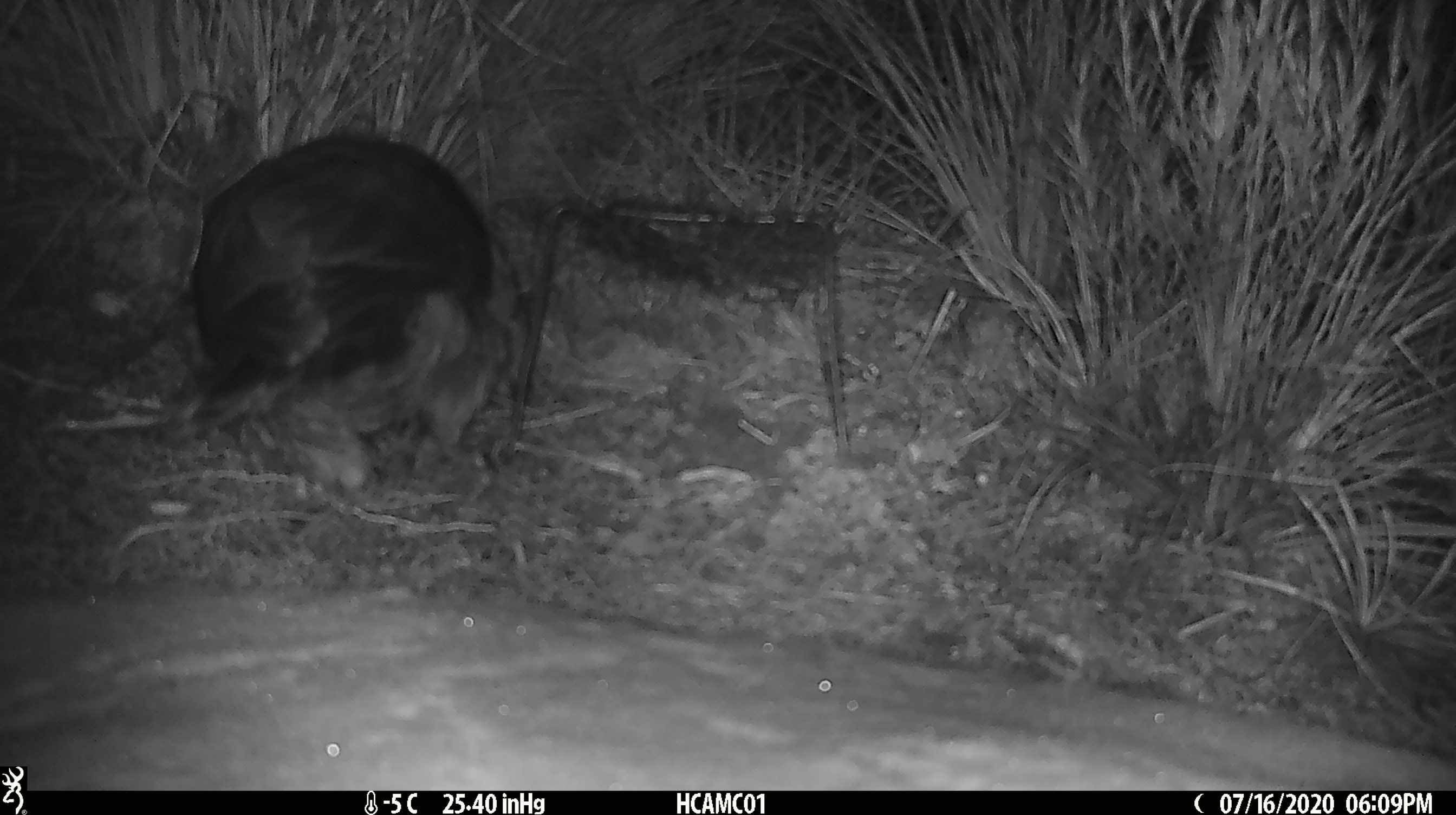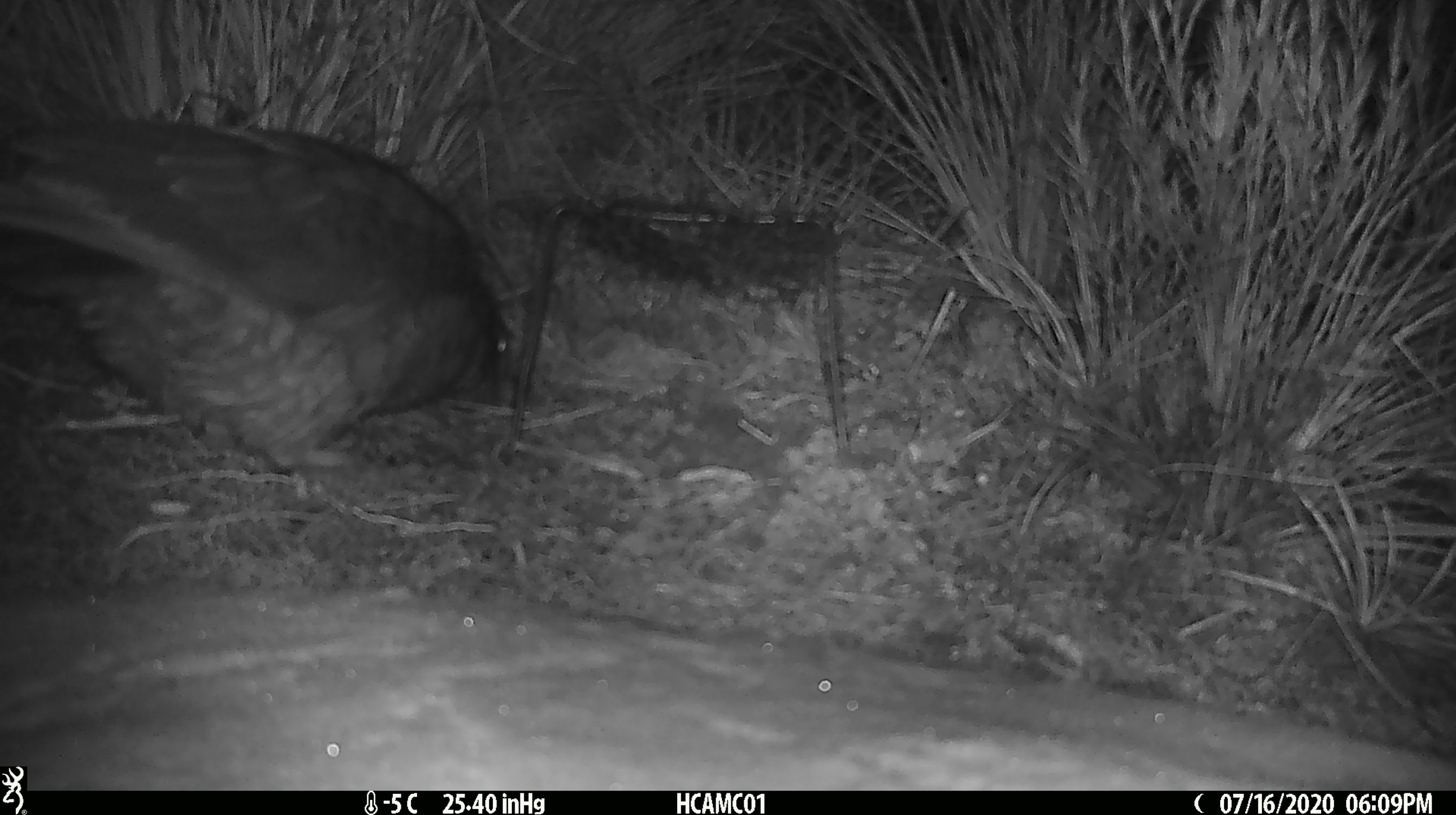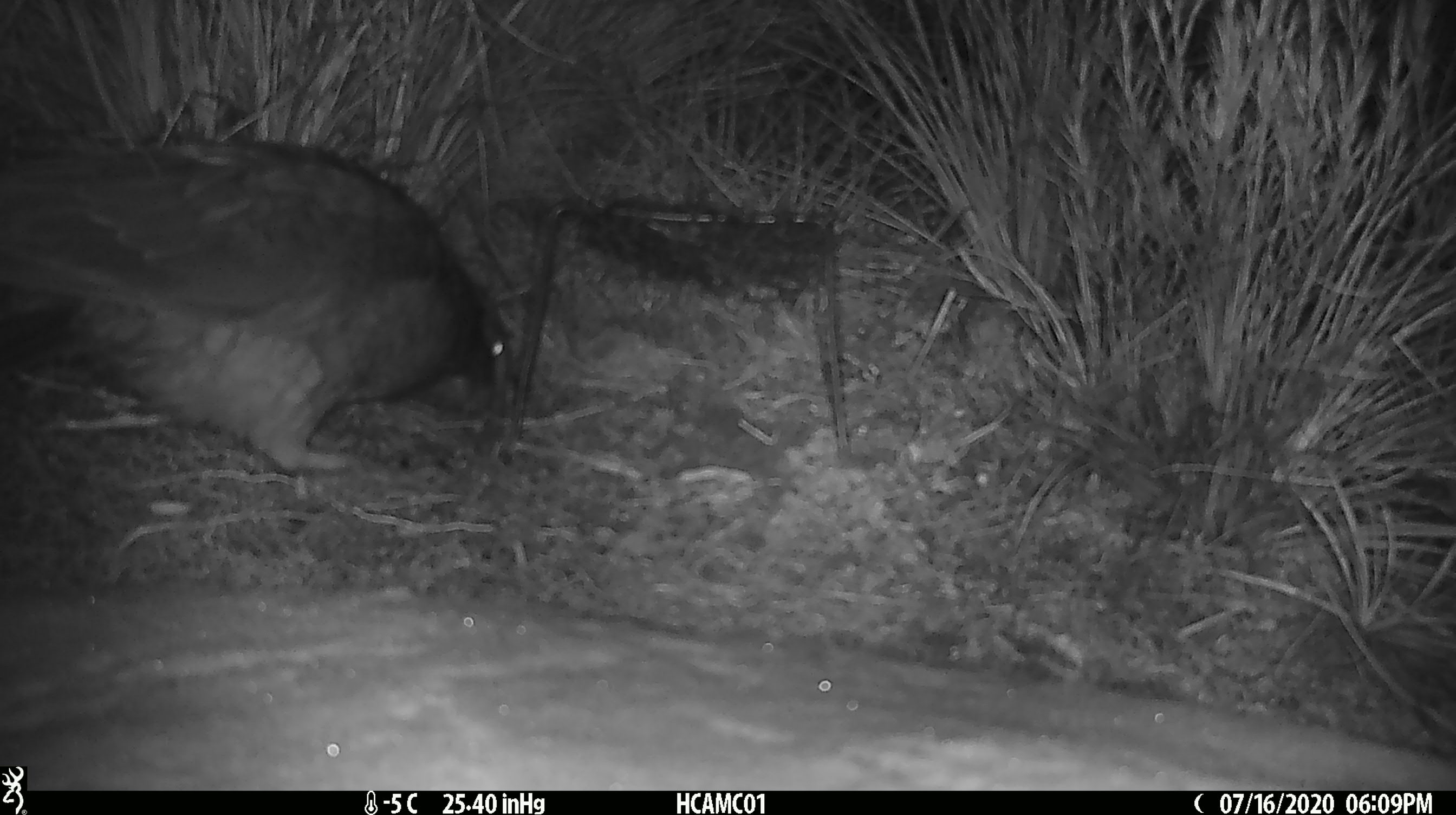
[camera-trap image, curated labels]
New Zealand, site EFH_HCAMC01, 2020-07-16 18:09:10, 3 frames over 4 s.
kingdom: Animalia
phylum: Chordata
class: Aves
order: Psittaciformes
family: Strigopidae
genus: Nestor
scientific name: Nestor notabilis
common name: kea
Kea (Nestor notabilis).